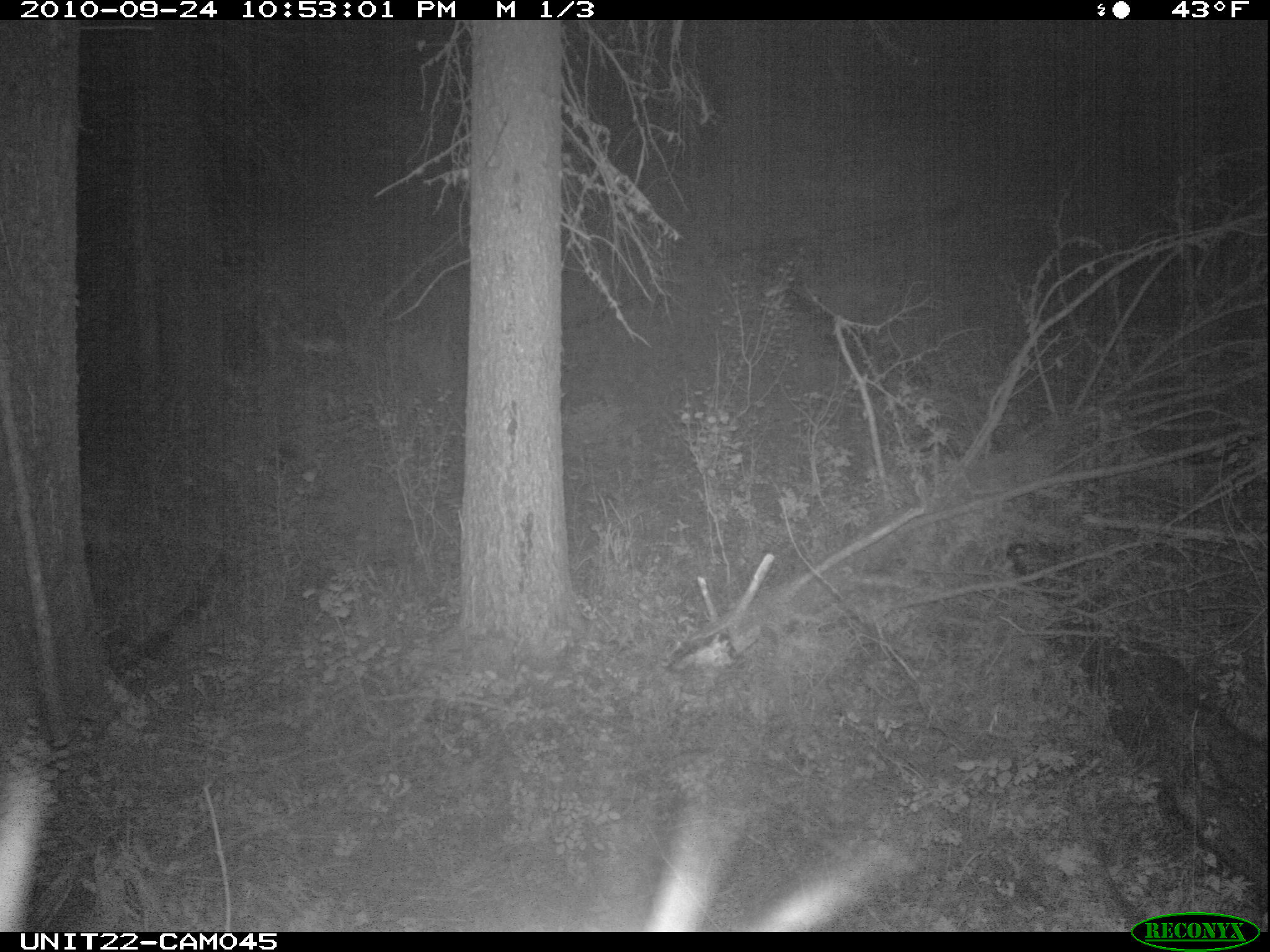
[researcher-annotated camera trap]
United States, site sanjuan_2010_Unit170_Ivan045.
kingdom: Animalia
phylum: Chordata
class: Mammalia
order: Artiodactyla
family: Cervidae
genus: Cervus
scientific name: Cervus elaphus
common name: red deer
Cervus elaphus (red deer).